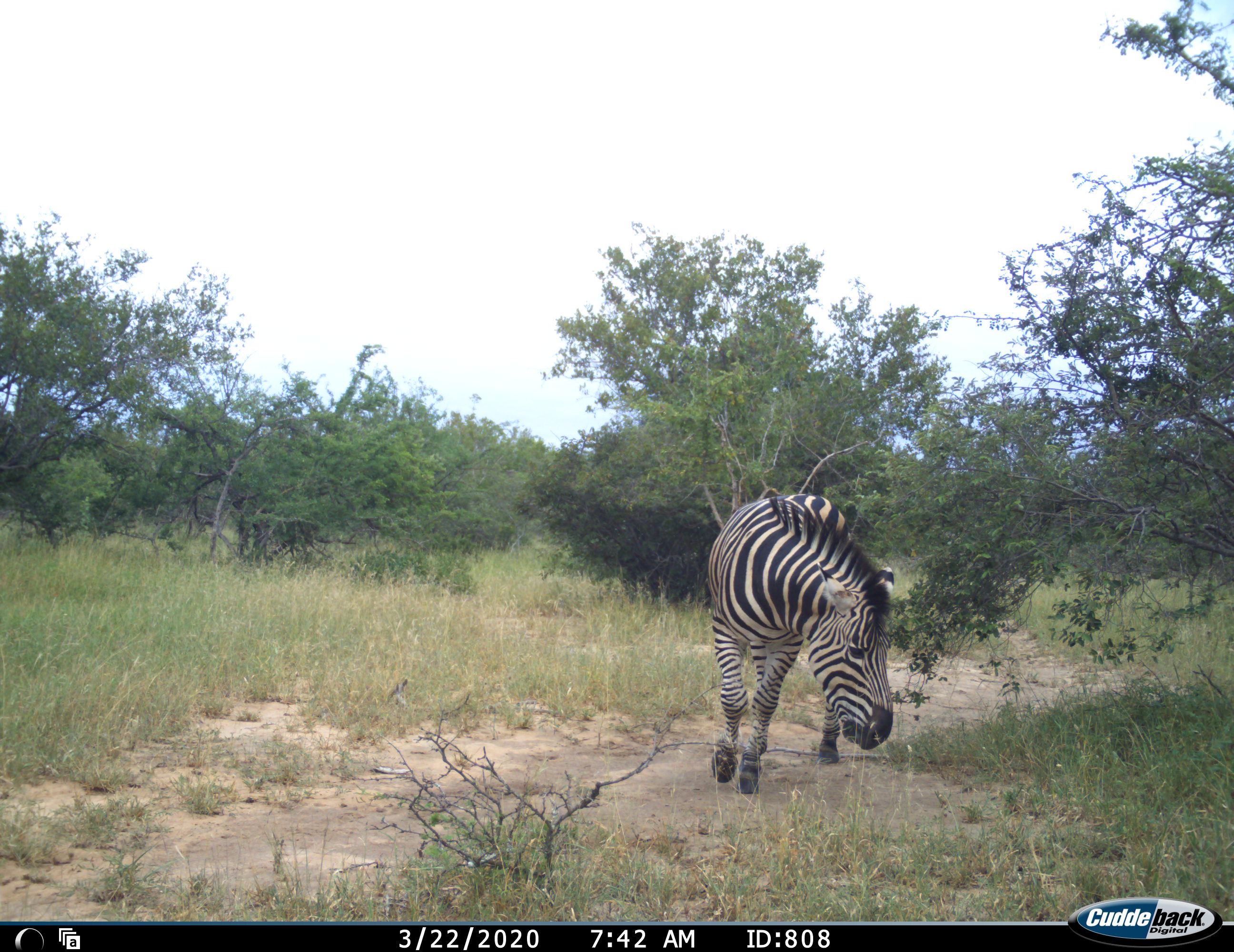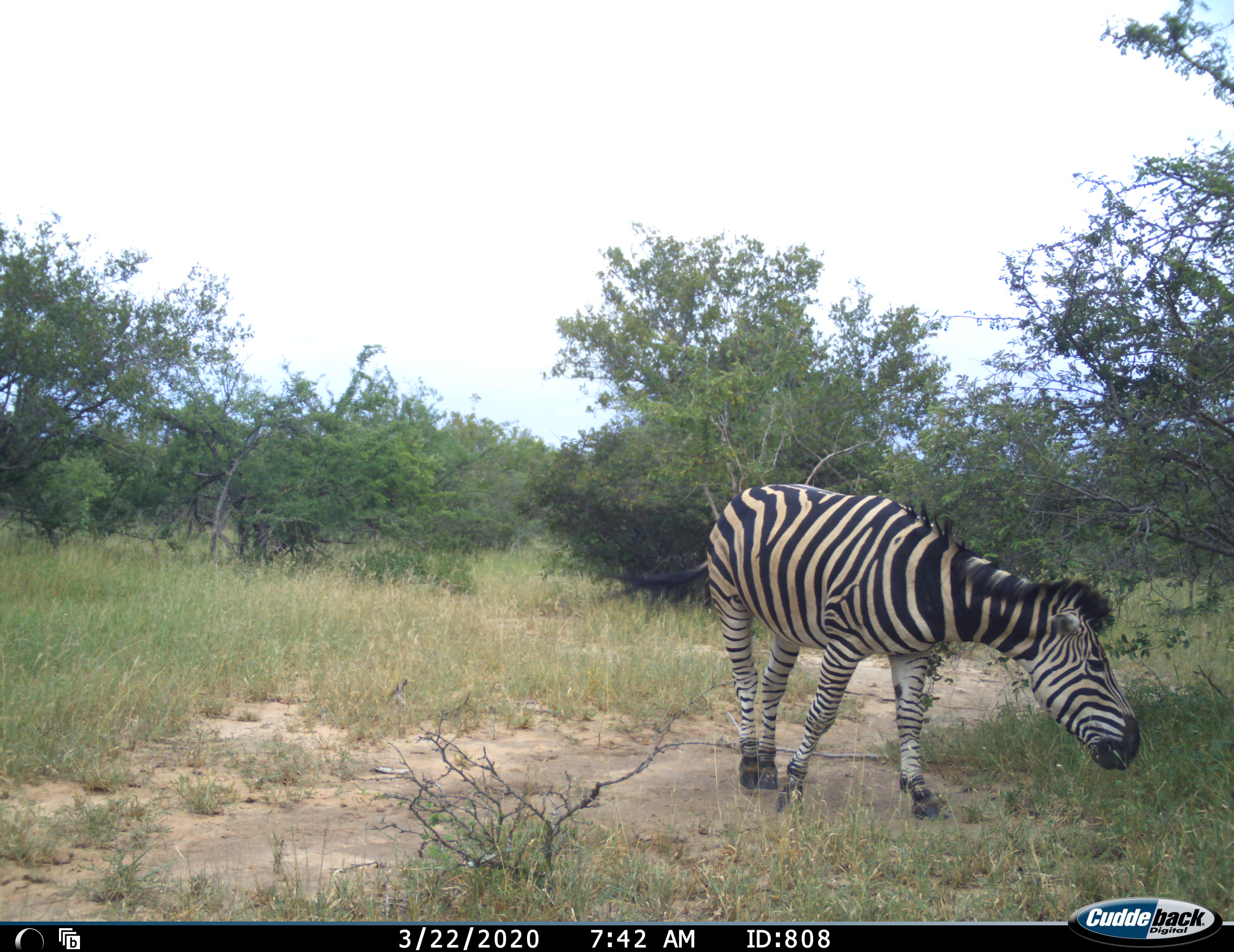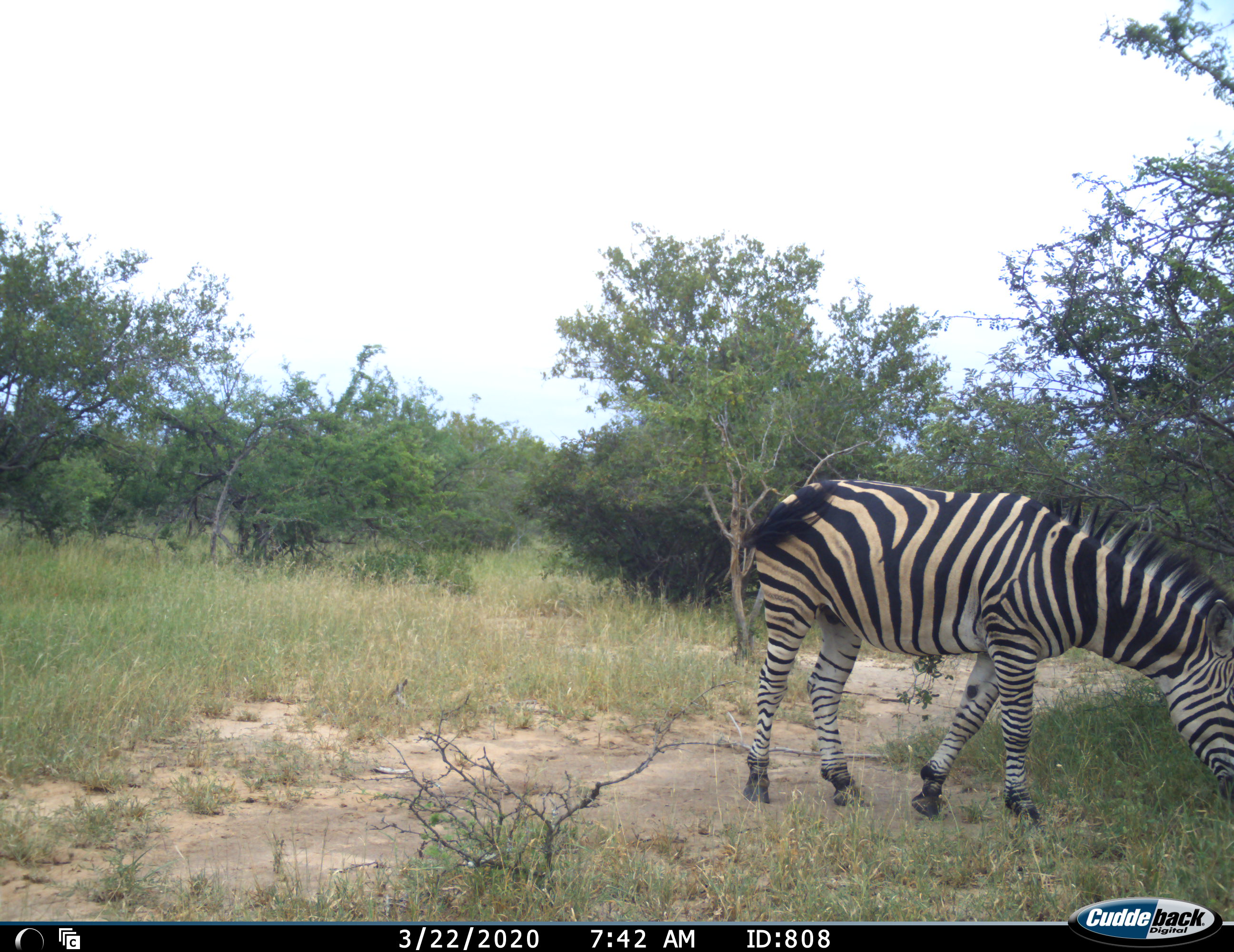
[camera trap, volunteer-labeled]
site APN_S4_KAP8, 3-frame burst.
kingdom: Animalia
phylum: Chordata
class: Mammalia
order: Perissodactyla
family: Equidae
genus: Equus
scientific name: Equus quagga burchellii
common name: burchell's zebra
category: zebraburchells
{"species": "zebraburchells (burchell's zebra) (Equus quagga burchellii)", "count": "1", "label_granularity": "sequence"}